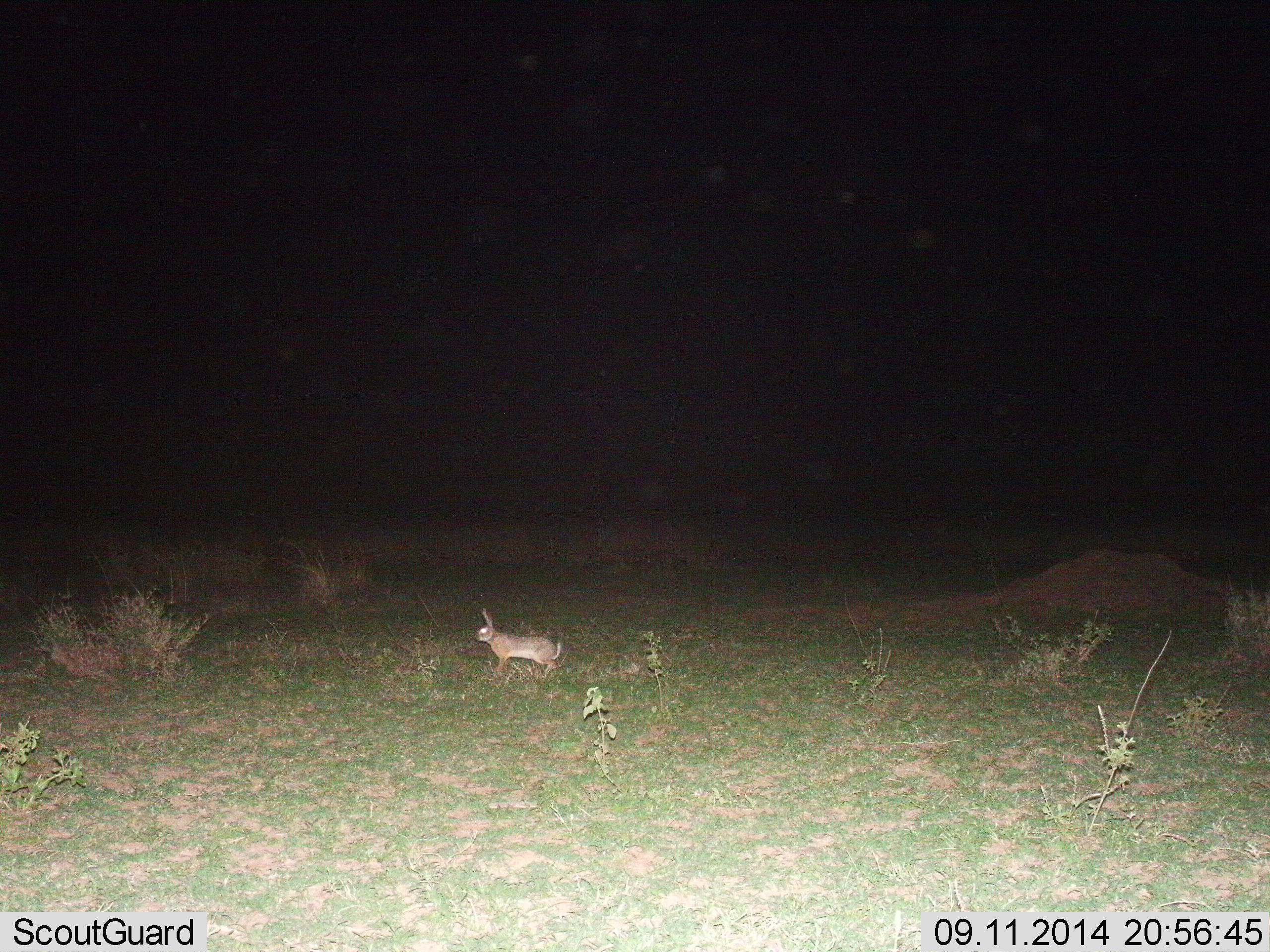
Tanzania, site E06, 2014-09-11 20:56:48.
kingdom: Animalia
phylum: Chordata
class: Mammalia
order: Lagomorpha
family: Leporidae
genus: Lepus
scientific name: Lepus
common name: hare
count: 1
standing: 40%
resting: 0%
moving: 60%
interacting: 0%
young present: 0%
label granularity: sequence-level